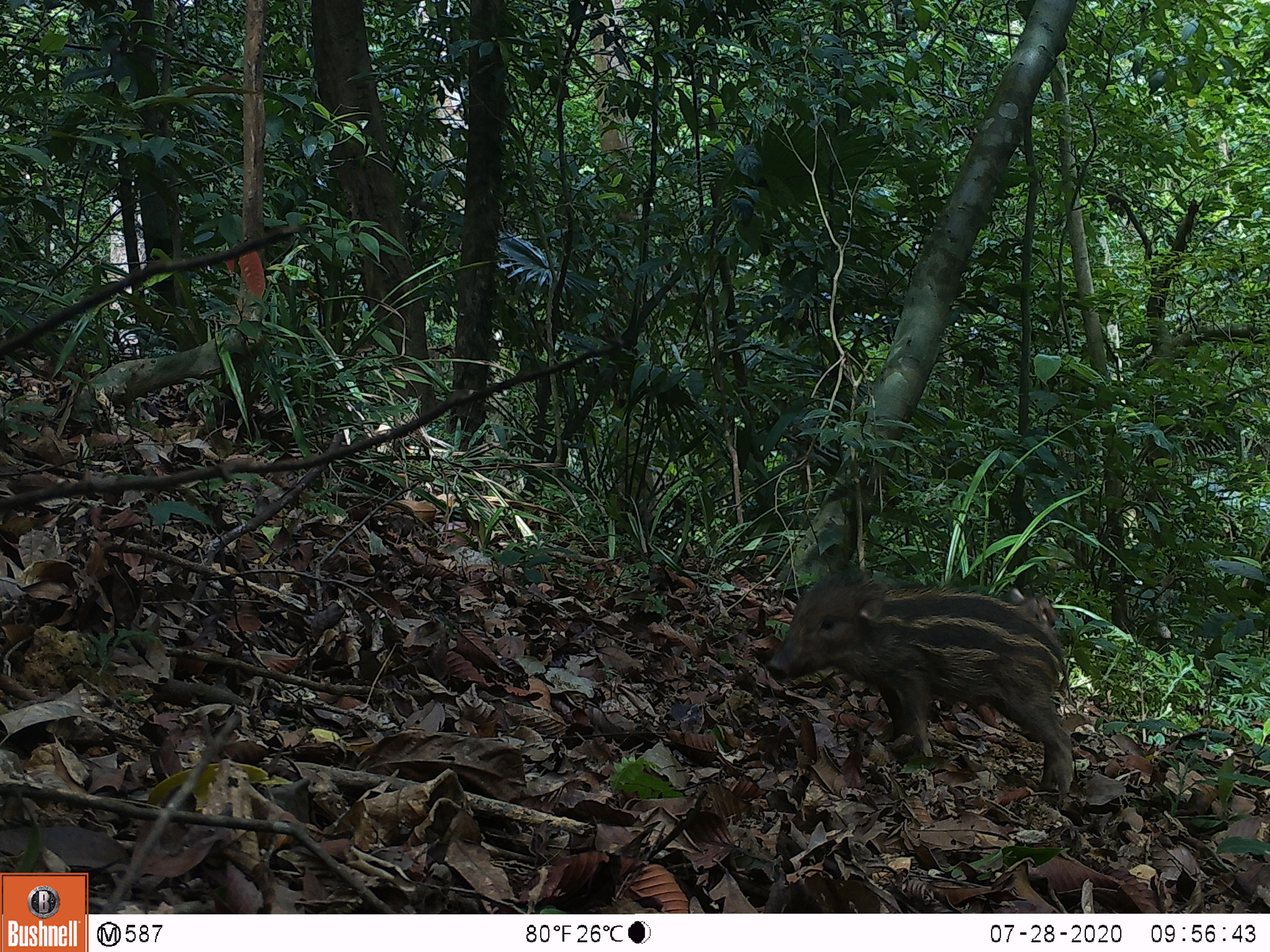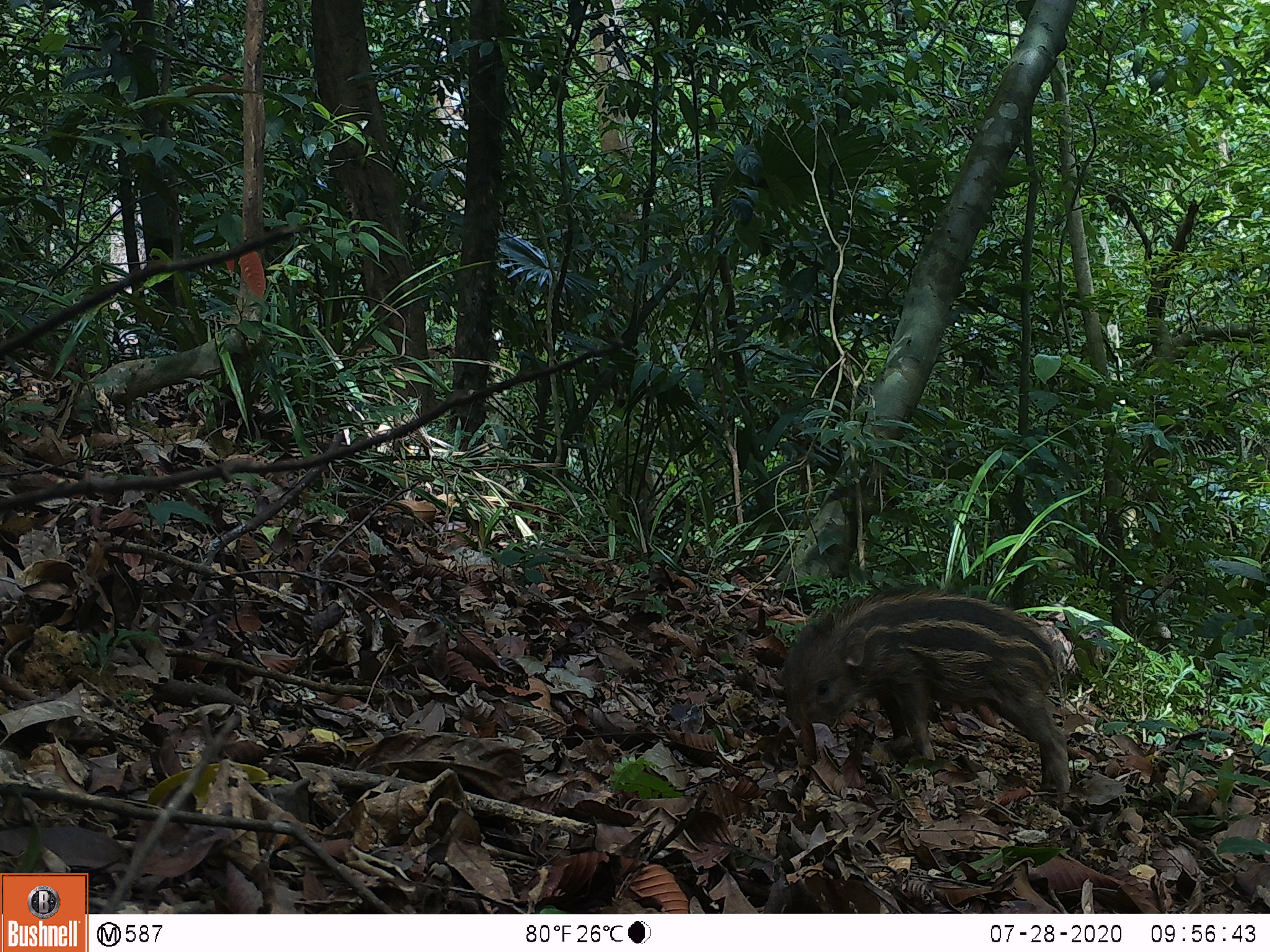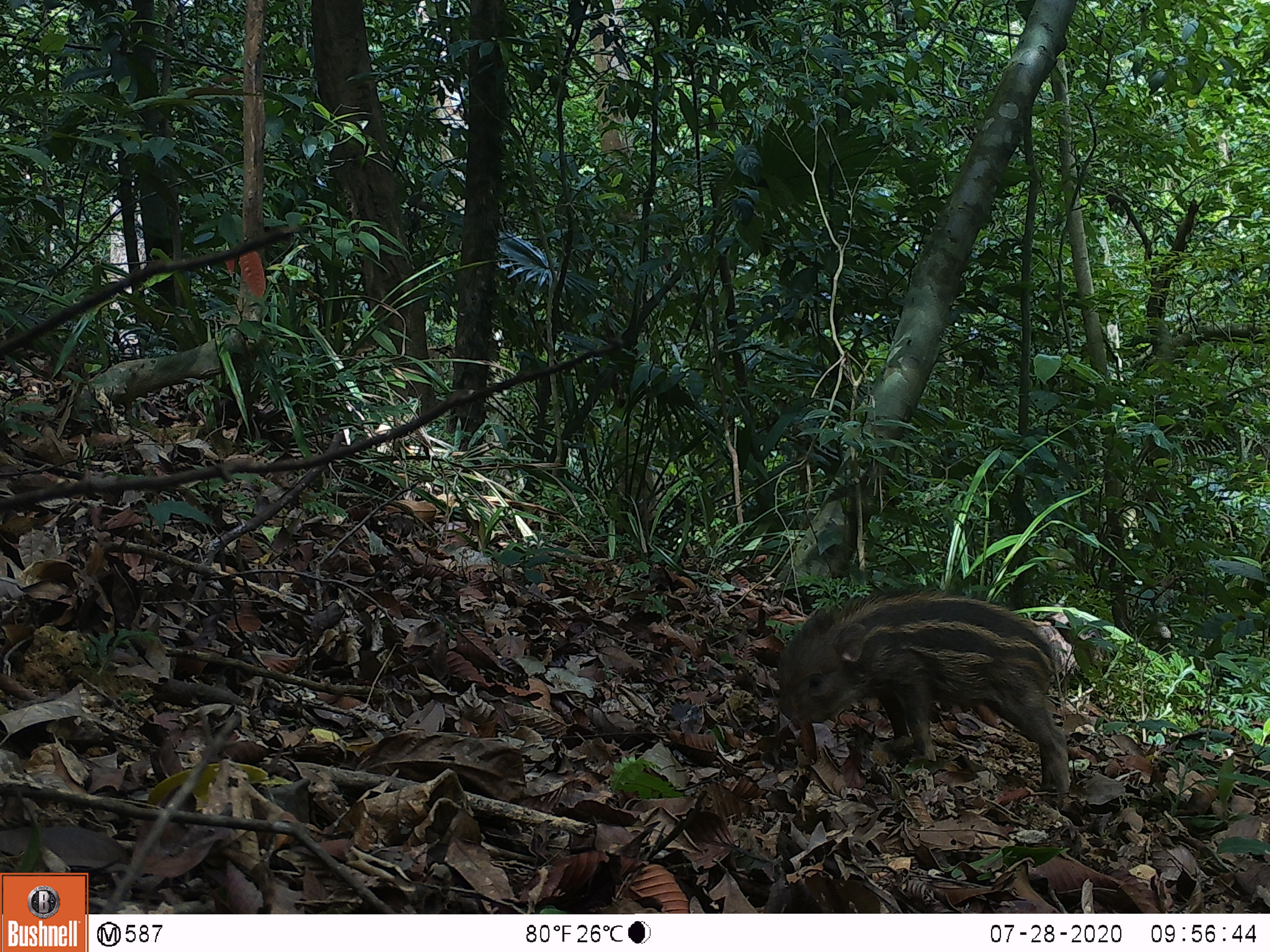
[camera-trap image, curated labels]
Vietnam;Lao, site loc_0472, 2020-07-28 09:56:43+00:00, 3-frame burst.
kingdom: Animalia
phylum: Chordata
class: Mammalia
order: Artiodactyla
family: Suidae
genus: Sus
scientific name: Sus scrofa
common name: eurasian wild pig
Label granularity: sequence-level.